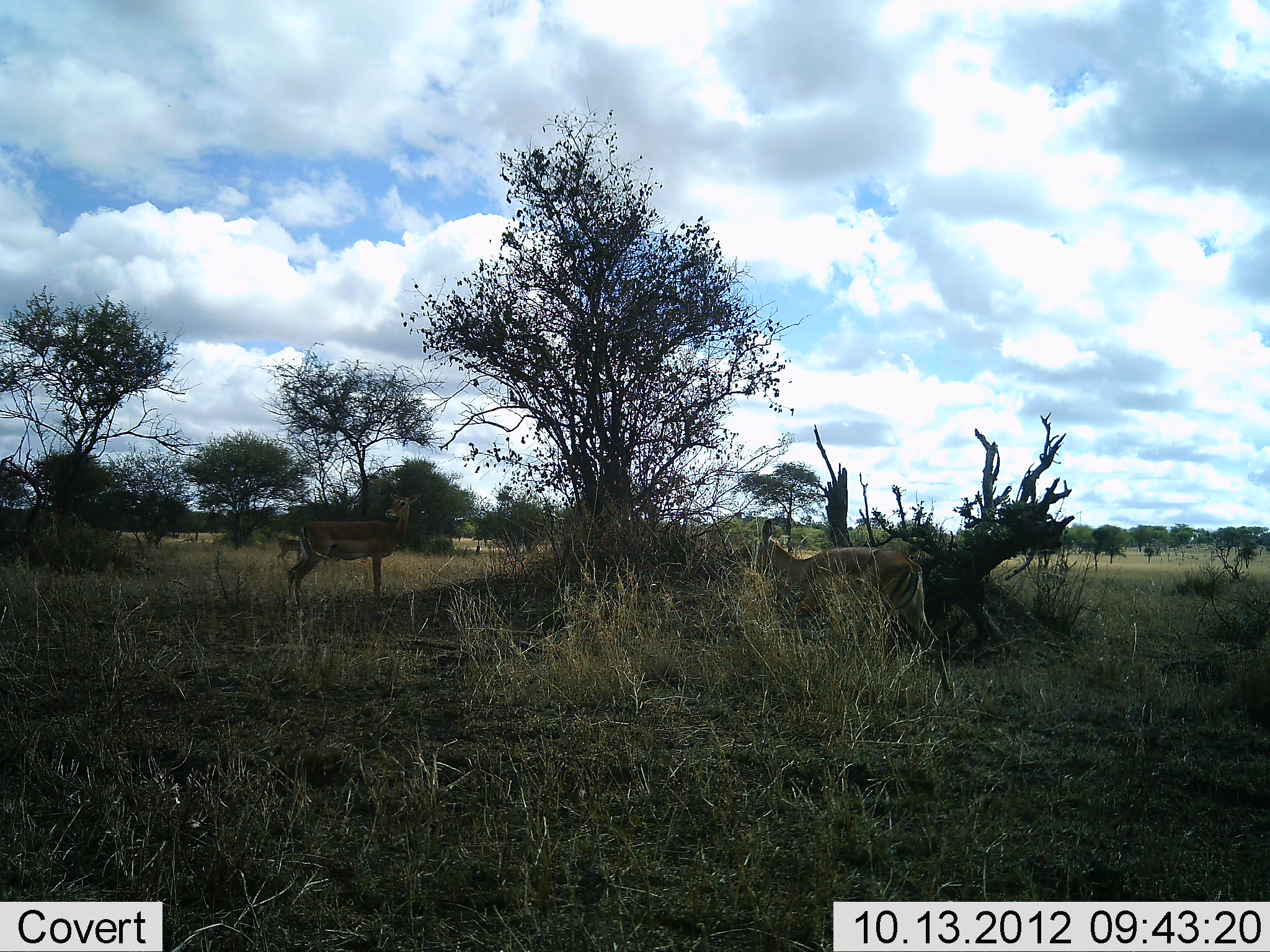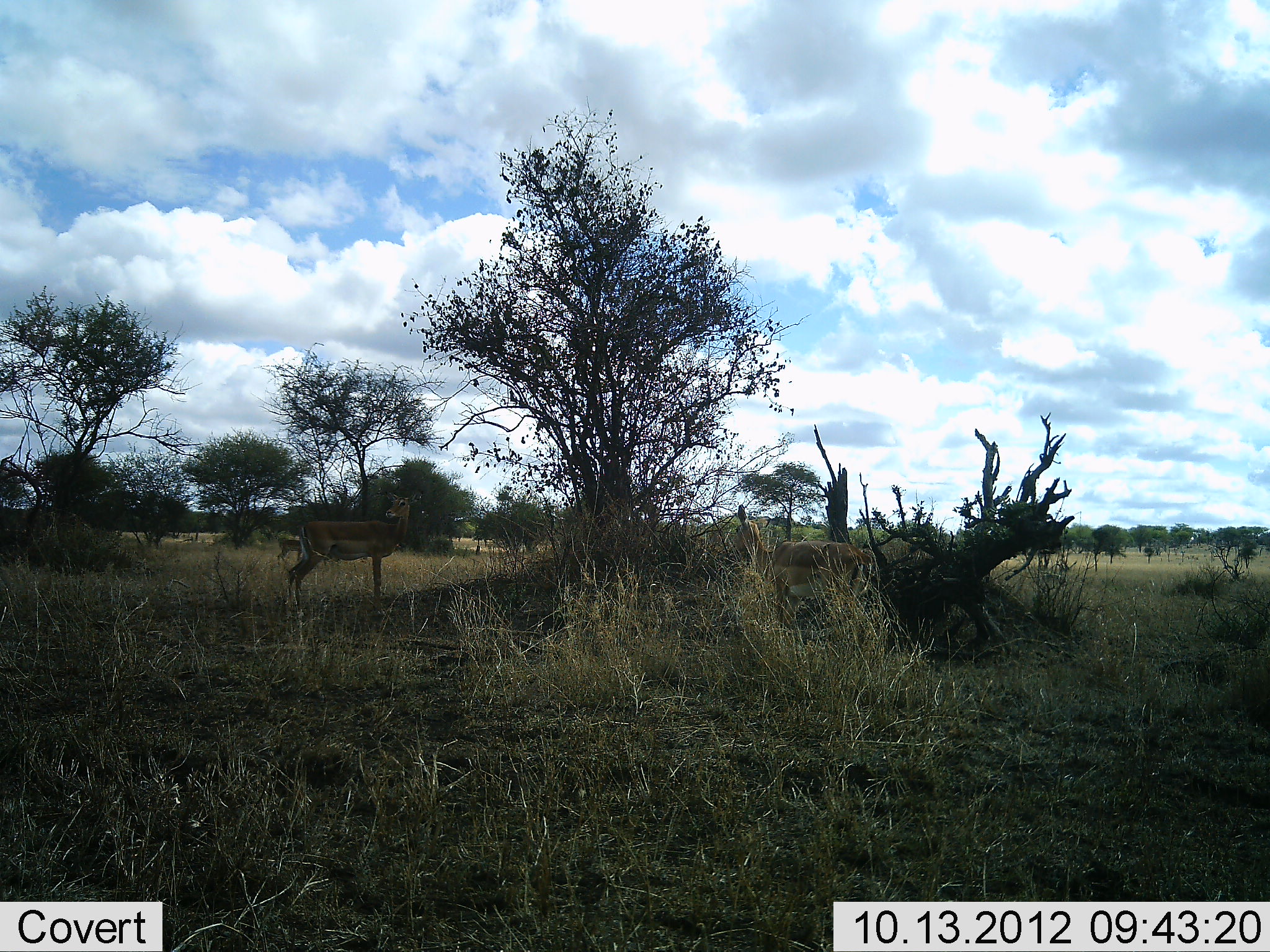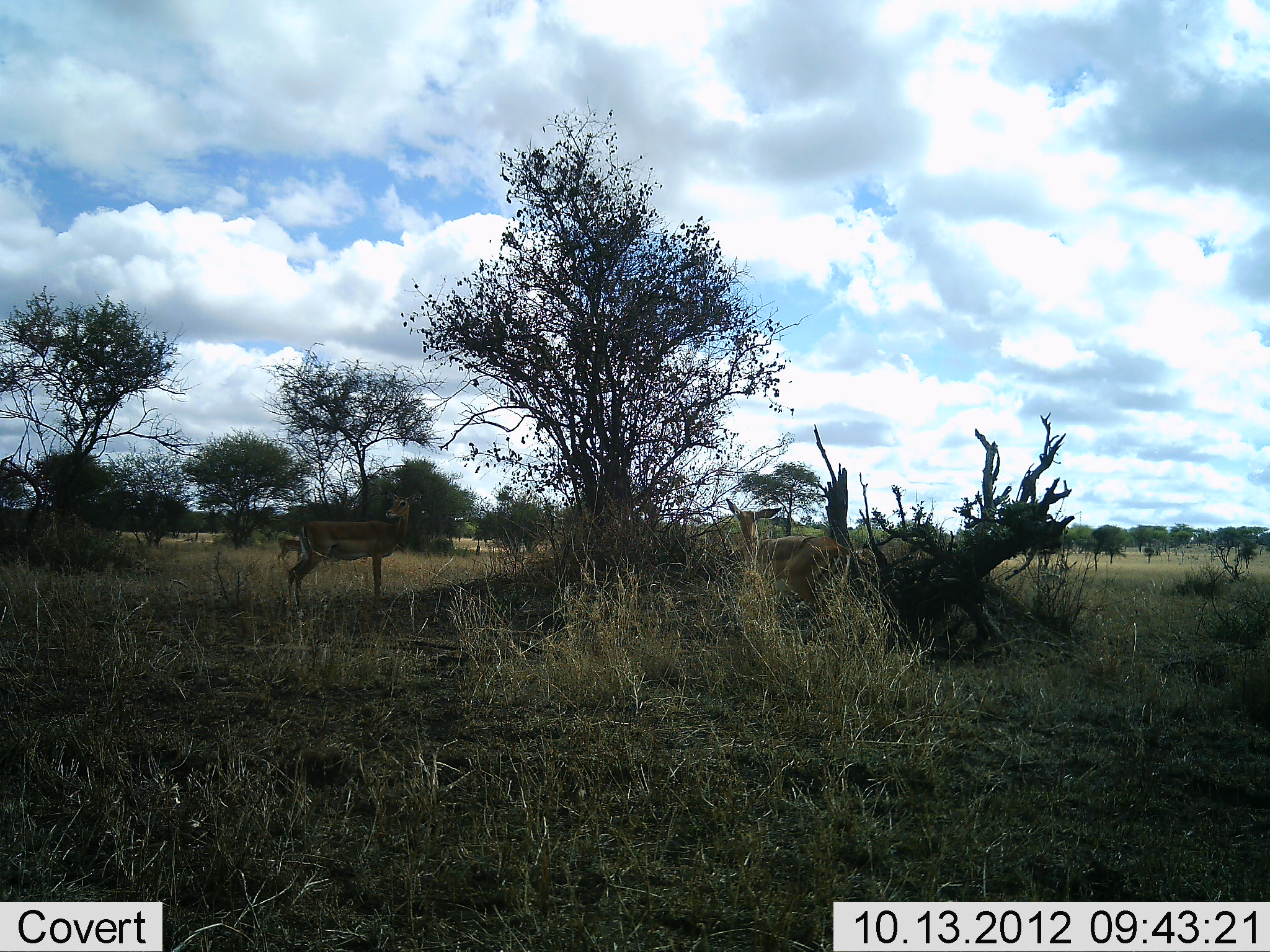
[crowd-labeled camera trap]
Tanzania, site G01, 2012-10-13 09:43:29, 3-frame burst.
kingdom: Animalia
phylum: Chordata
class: Mammalia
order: Artiodactyla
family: Bovidae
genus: Aepyceros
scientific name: Aepyceros melampus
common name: impala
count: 3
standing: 91%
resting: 0%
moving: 91%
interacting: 0%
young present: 0%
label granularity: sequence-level